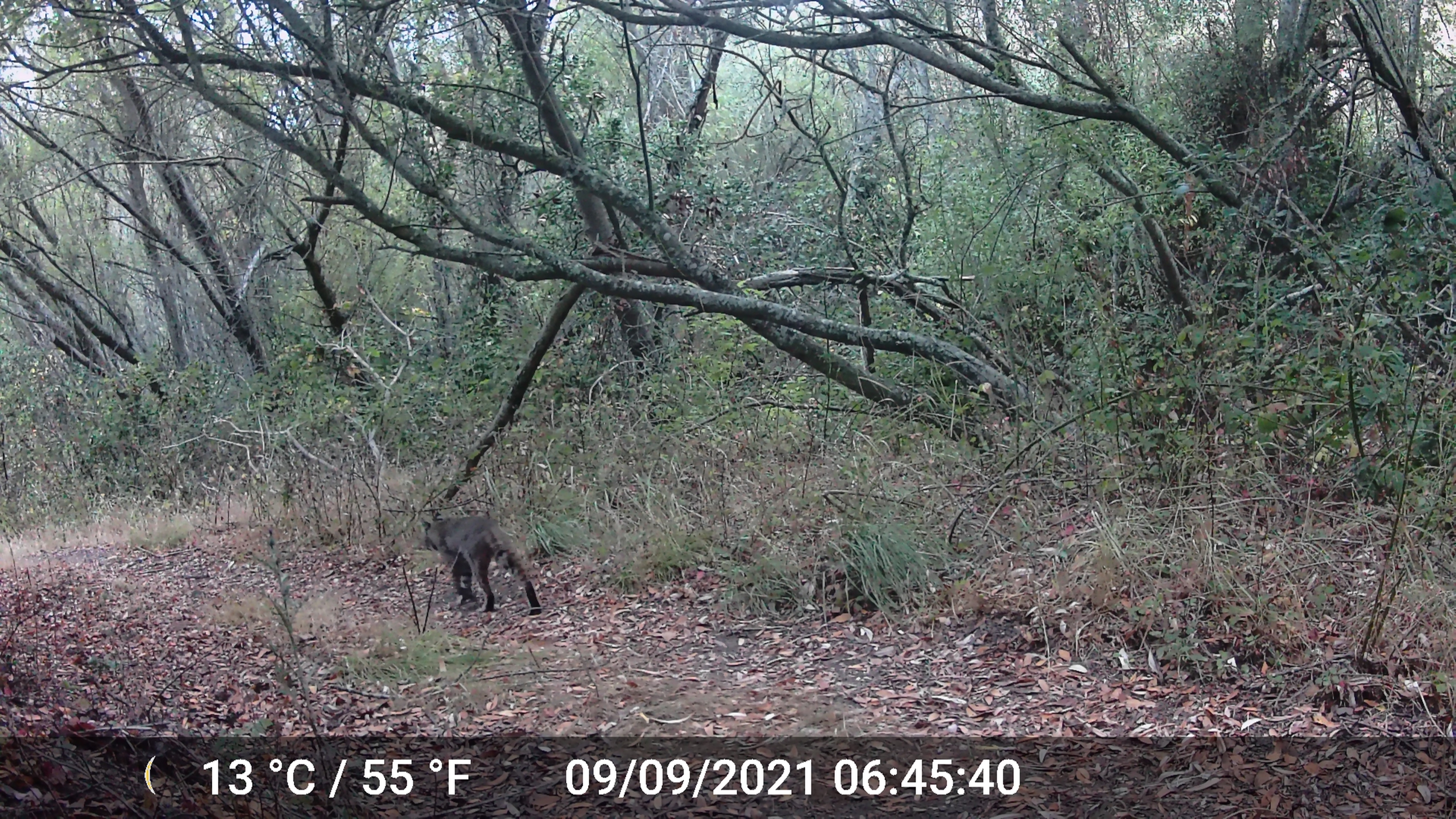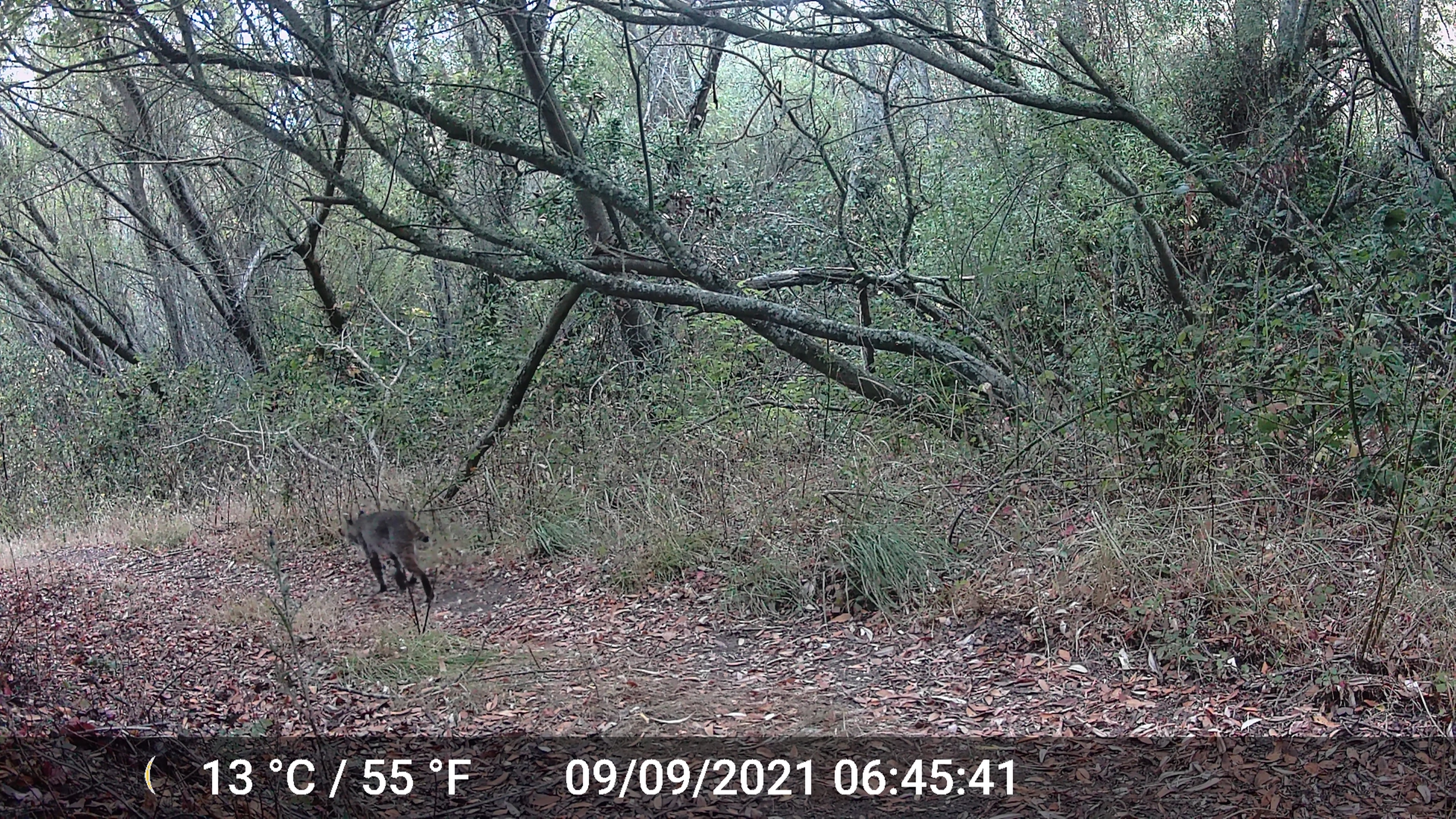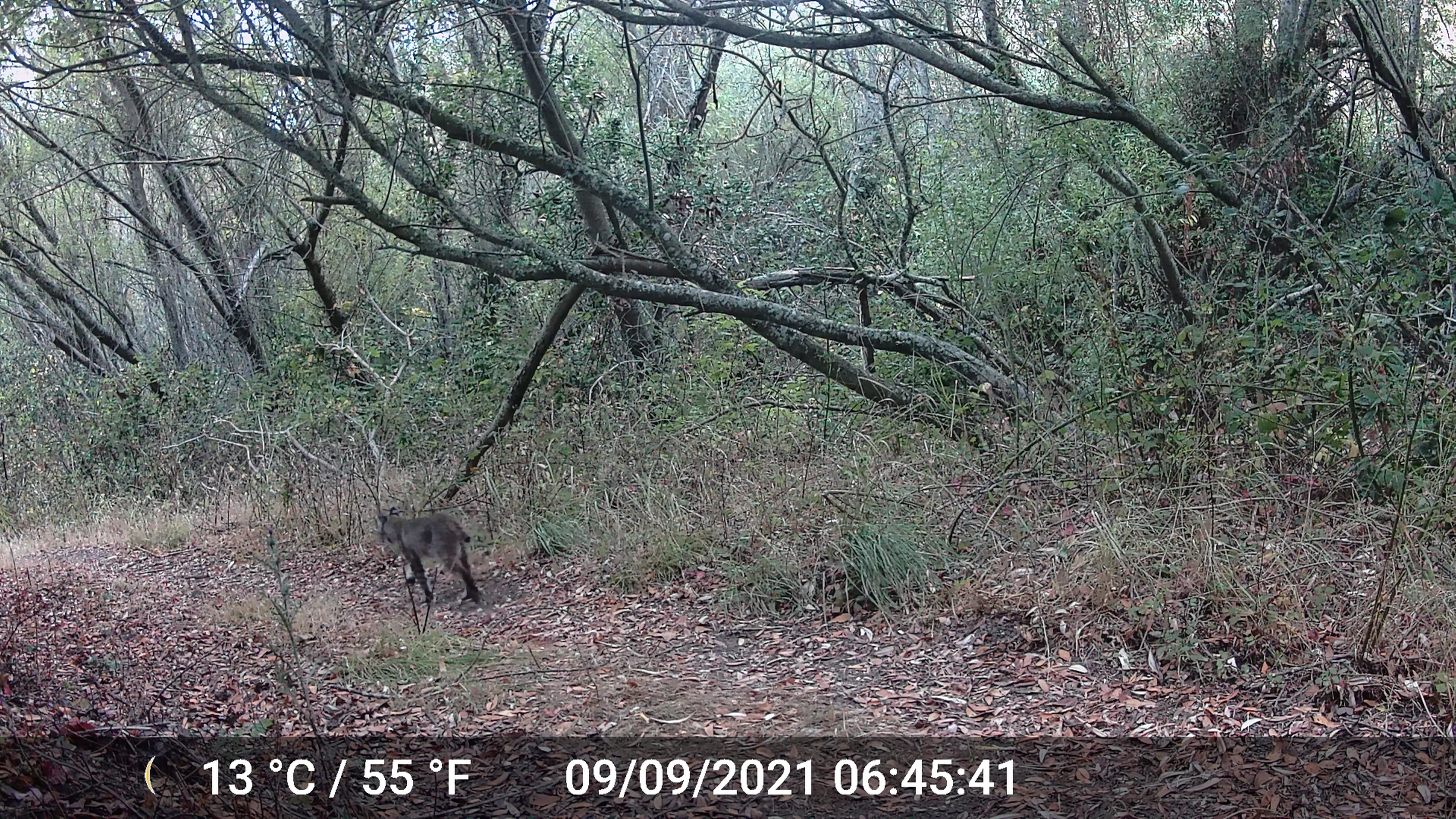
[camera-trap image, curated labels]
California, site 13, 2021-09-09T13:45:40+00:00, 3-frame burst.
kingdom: Animalia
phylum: Chordata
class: Mammalia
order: Carnivora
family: Felidae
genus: Lynx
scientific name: Lynx rufus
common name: bobcat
Bobcat (Lynx rufus).